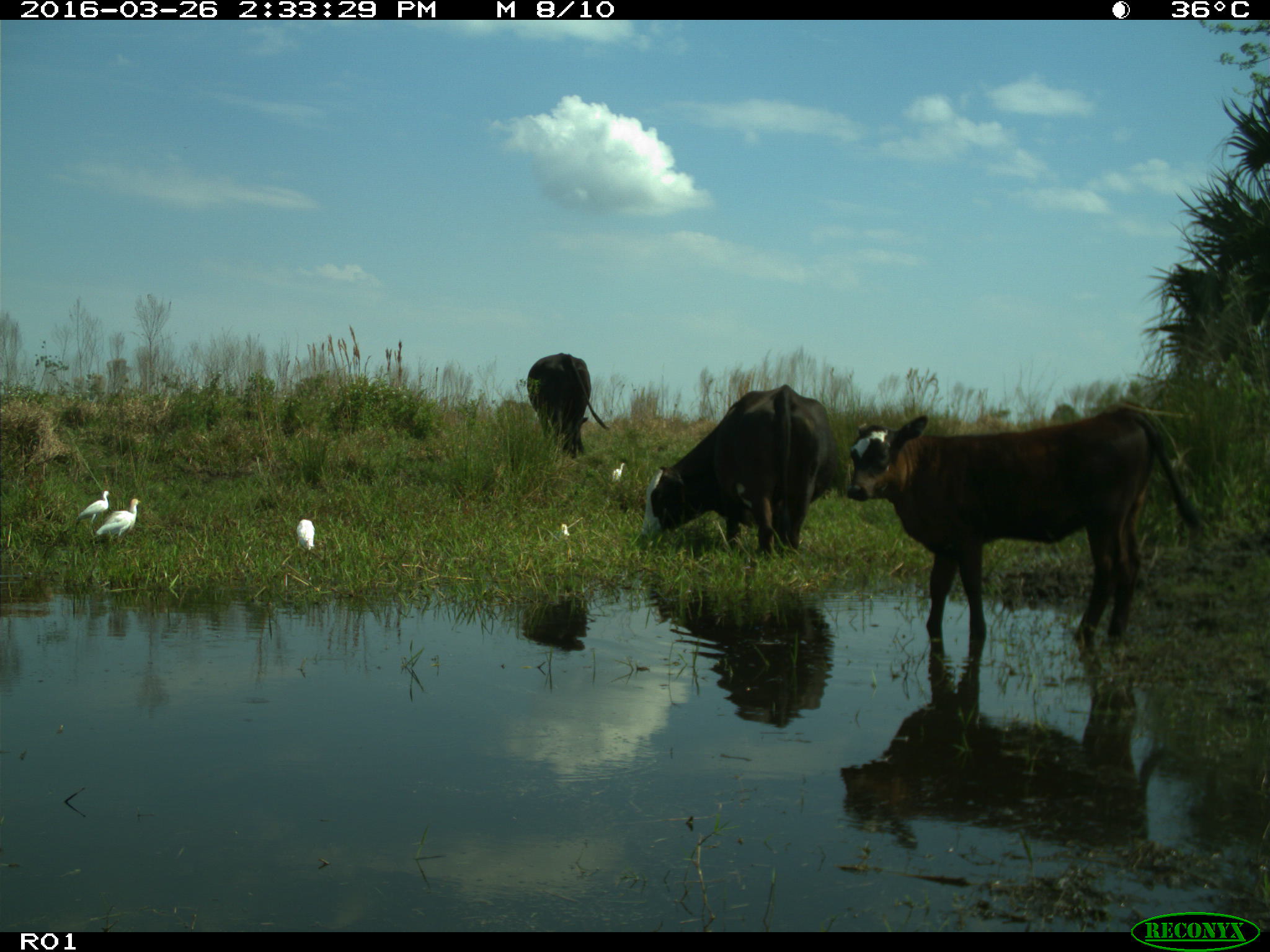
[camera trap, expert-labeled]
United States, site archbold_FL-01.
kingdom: Animalia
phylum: Chordata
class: Mammalia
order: Artiodactyla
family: Bovidae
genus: Bos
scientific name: Bos taurus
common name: domestic cow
Bos taurus (domestic cow).